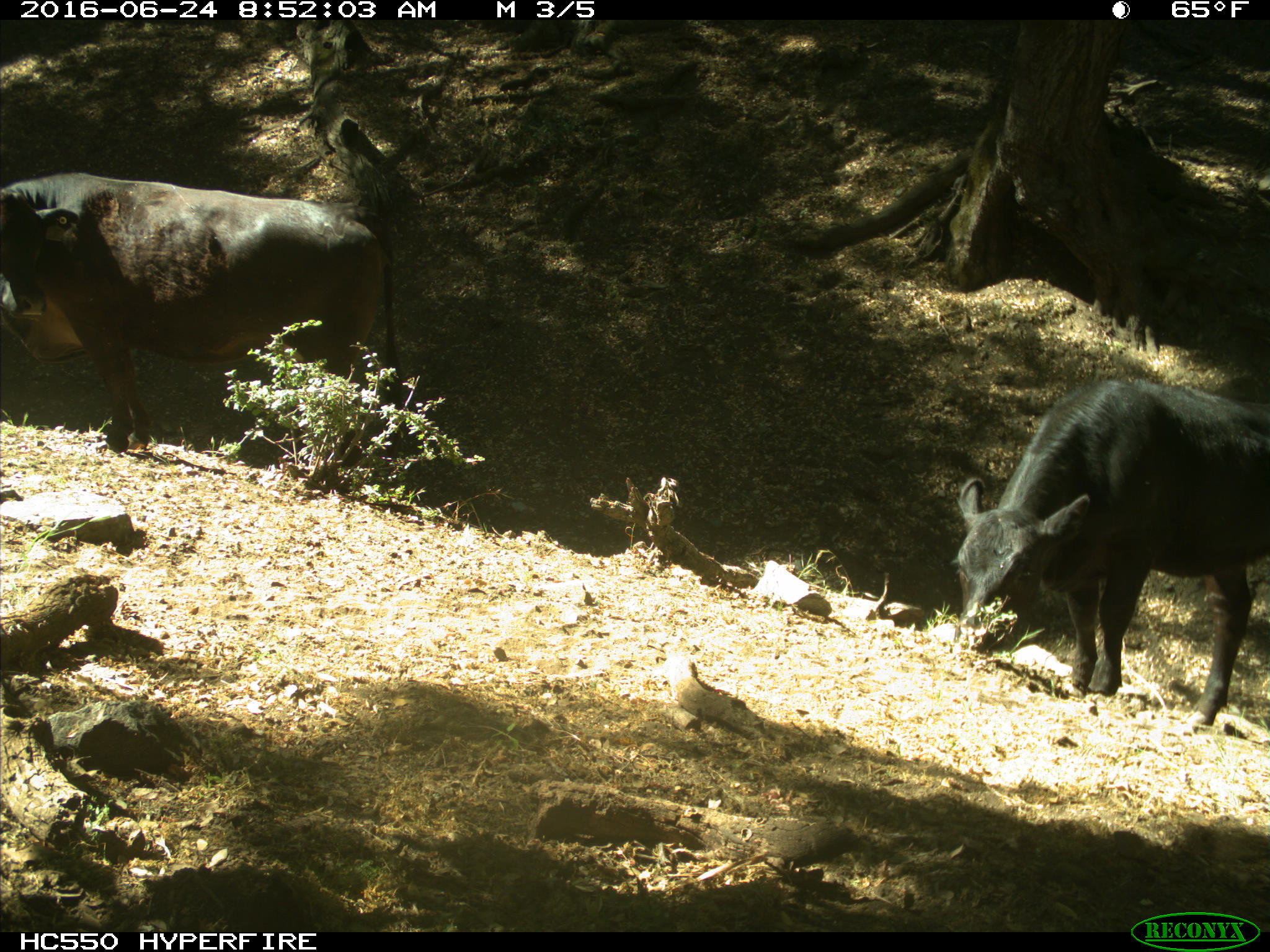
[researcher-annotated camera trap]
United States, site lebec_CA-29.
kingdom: Animalia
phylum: Chordata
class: Mammalia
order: Artiodactyla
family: Bovidae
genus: Bos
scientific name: Bos taurus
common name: domestic cow